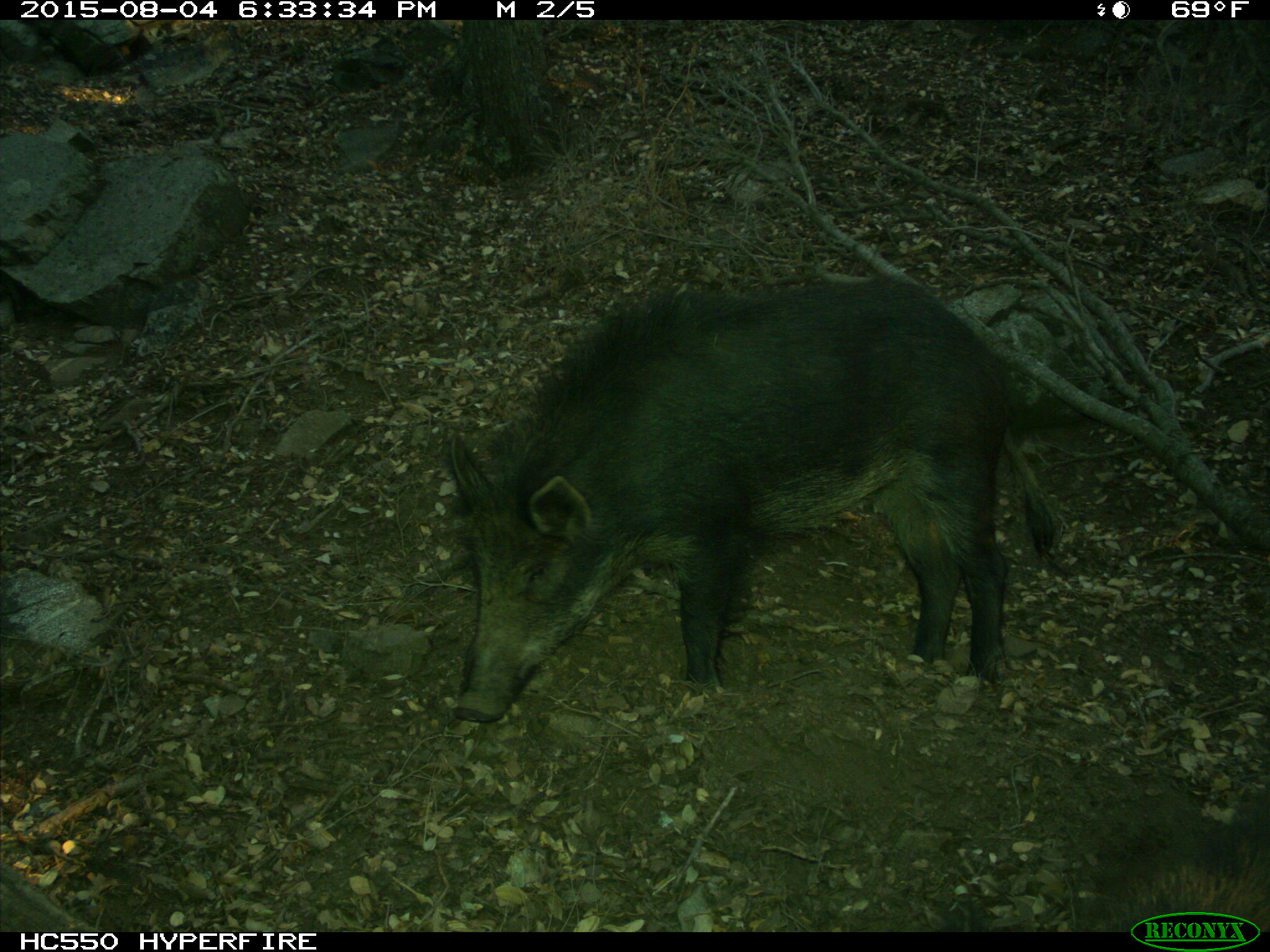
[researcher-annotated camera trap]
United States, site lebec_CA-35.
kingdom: Animalia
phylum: Chordata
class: Mammalia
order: Artiodactyla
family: Suidae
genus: Sus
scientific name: Sus scrofa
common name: wild boar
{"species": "Sus scrofa (wild boar)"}